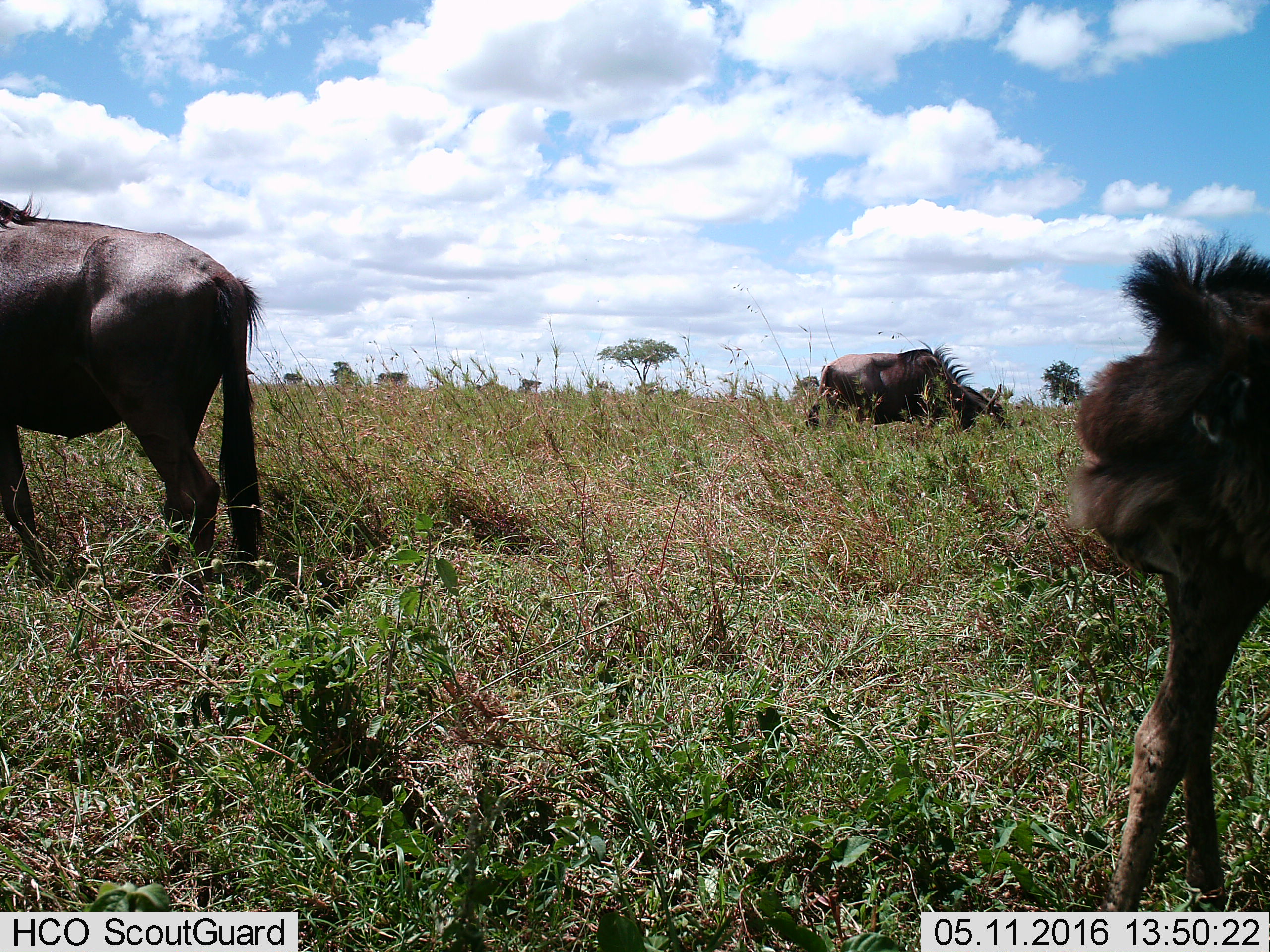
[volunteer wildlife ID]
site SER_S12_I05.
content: unidentified animal